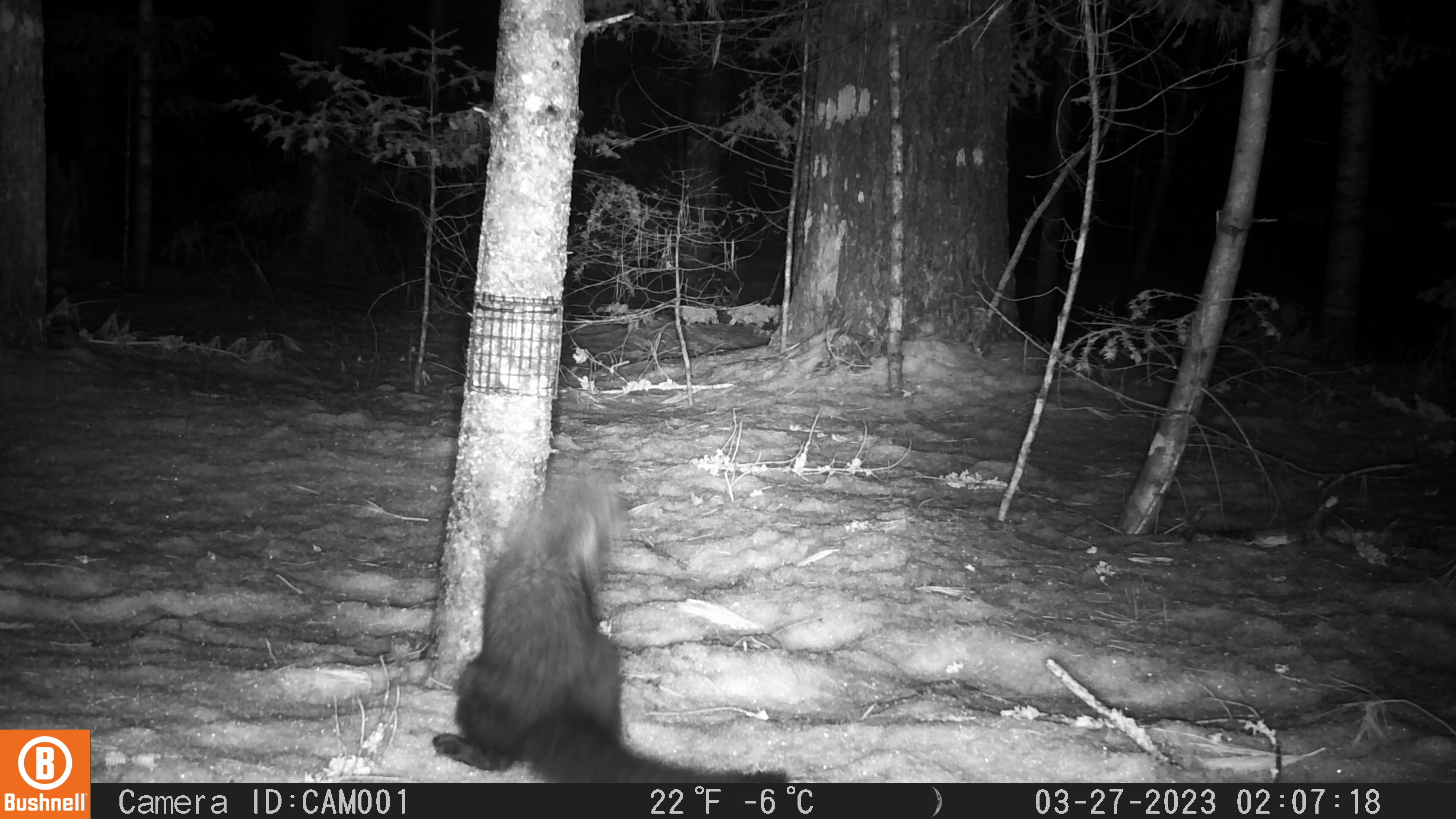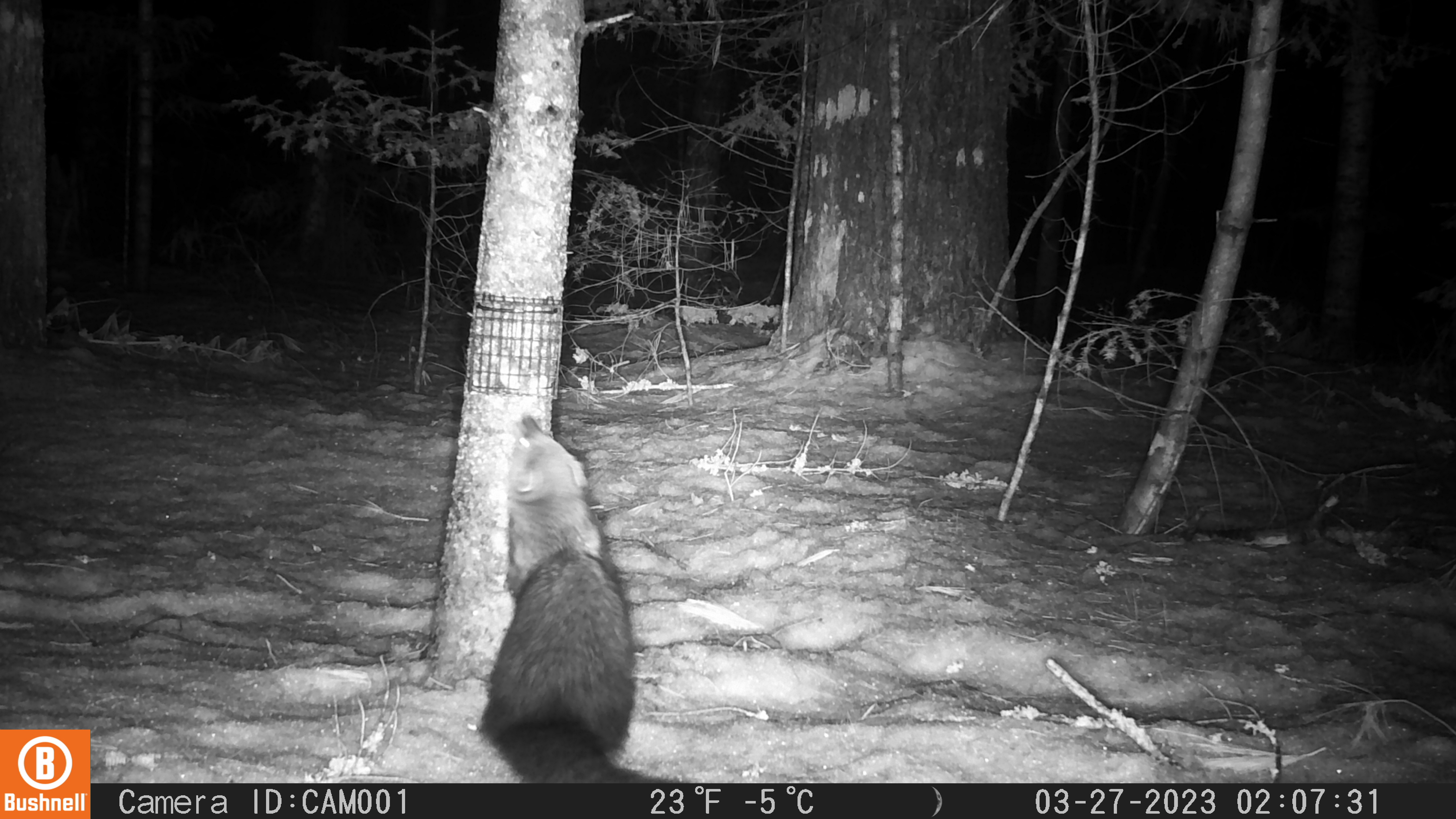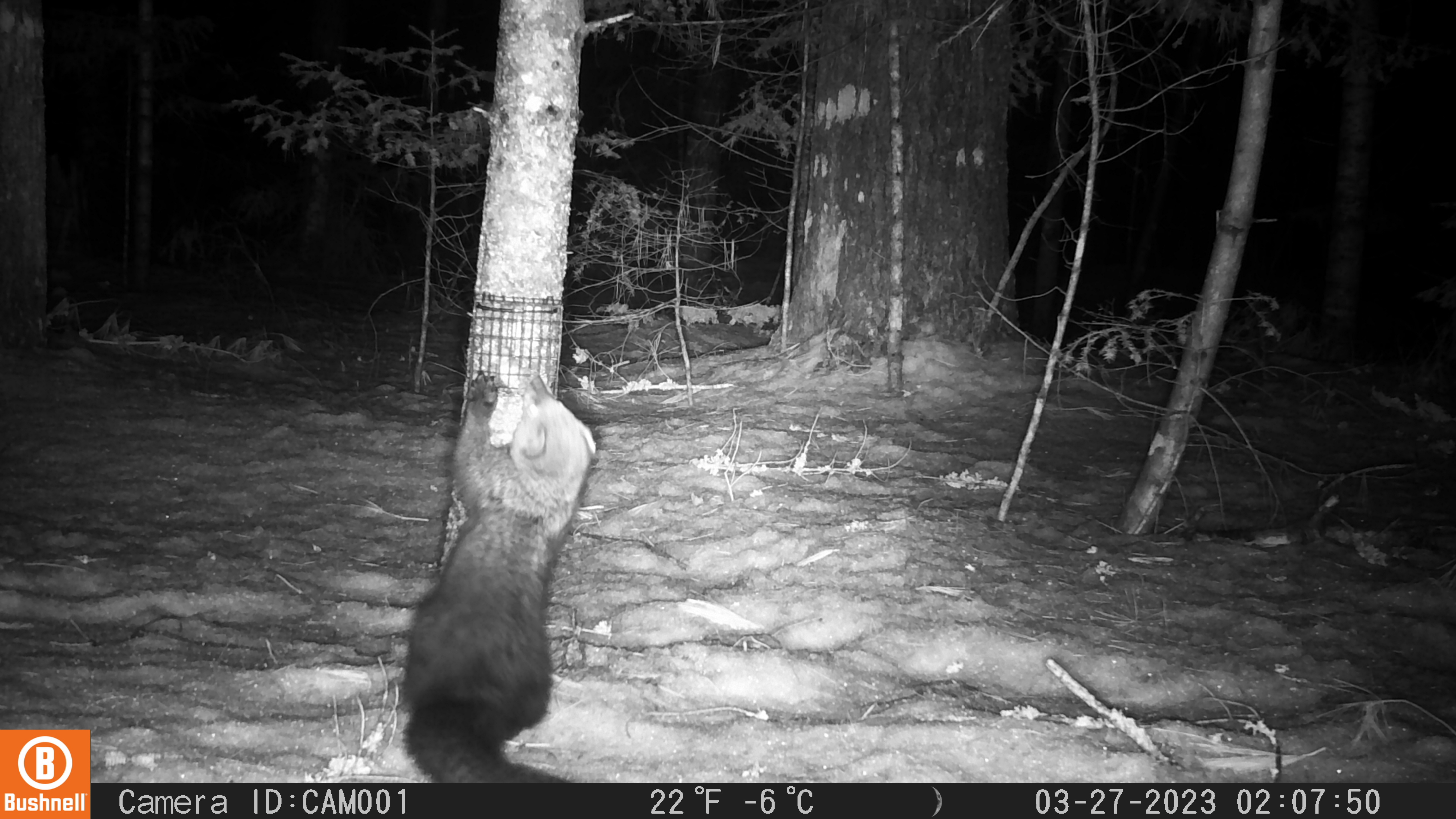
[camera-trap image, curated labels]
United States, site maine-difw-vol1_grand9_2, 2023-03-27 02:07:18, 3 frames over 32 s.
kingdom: Animalia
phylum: Chordata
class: Mammalia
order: Carnivora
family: Mustelidae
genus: Pekania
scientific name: Pekania pennanti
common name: fisher